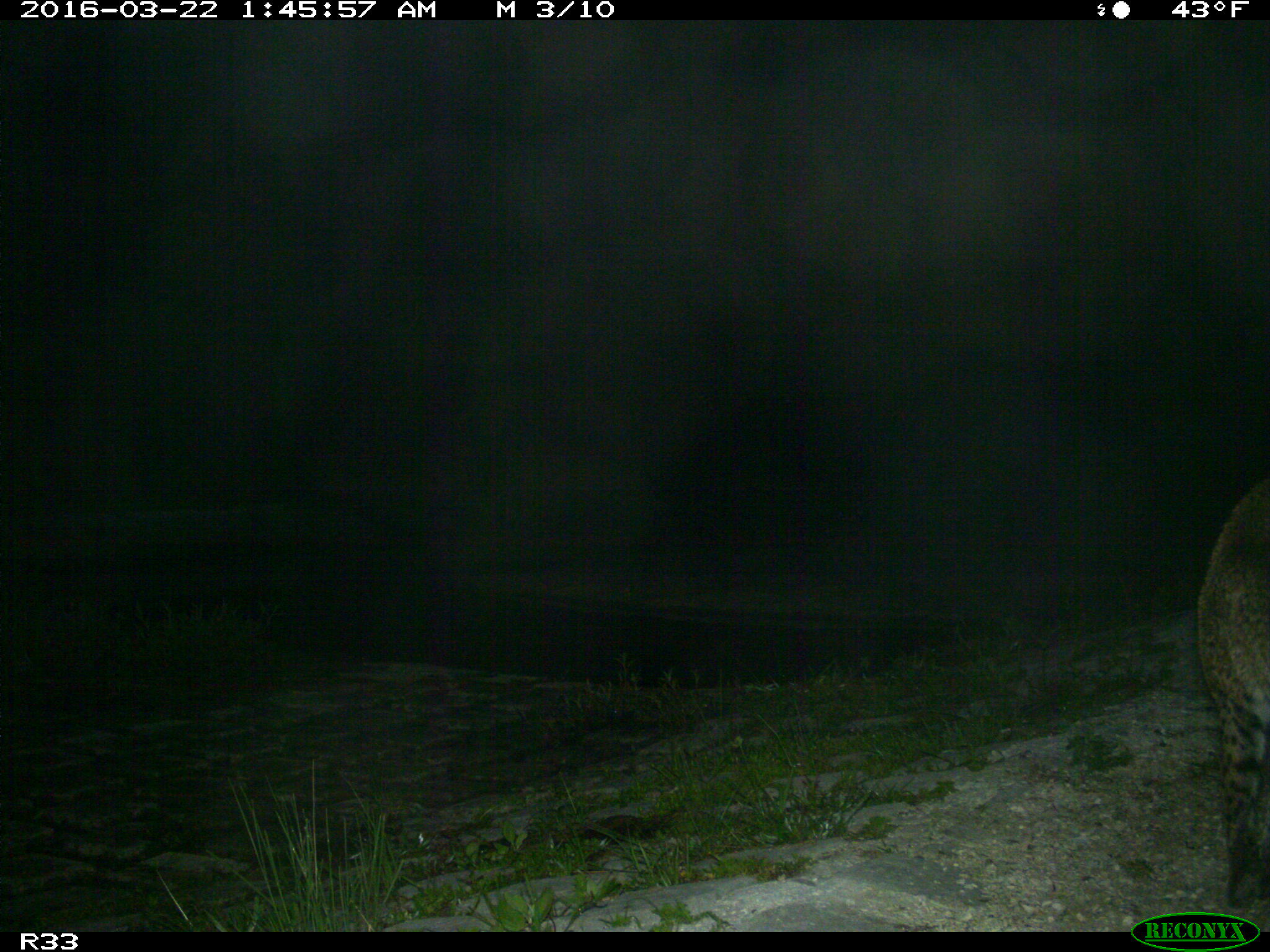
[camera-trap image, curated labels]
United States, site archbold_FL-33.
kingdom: Animalia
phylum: Chordata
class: Mammalia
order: Carnivora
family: Felidae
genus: Lynx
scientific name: Lynx rufus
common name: bobcat